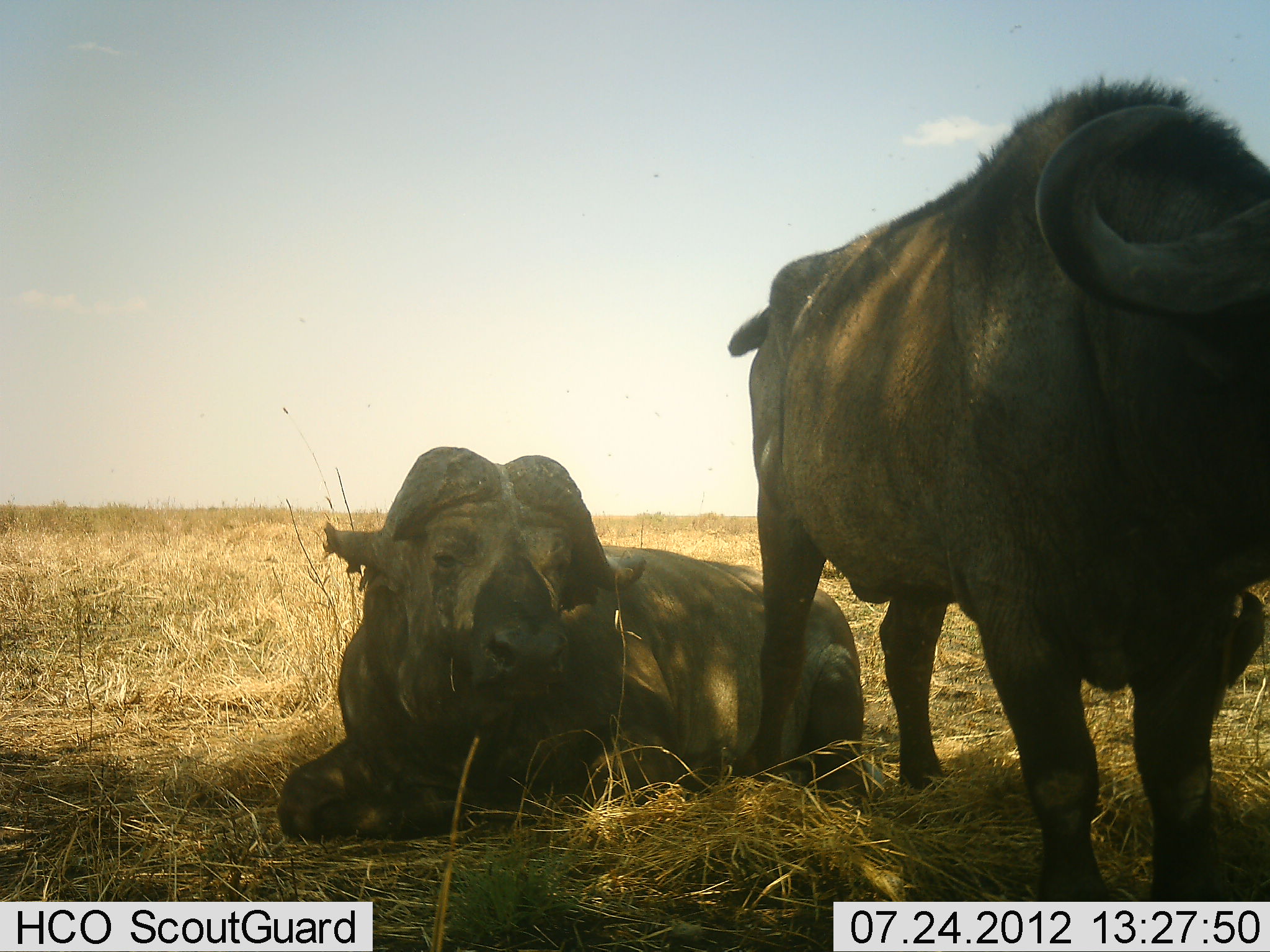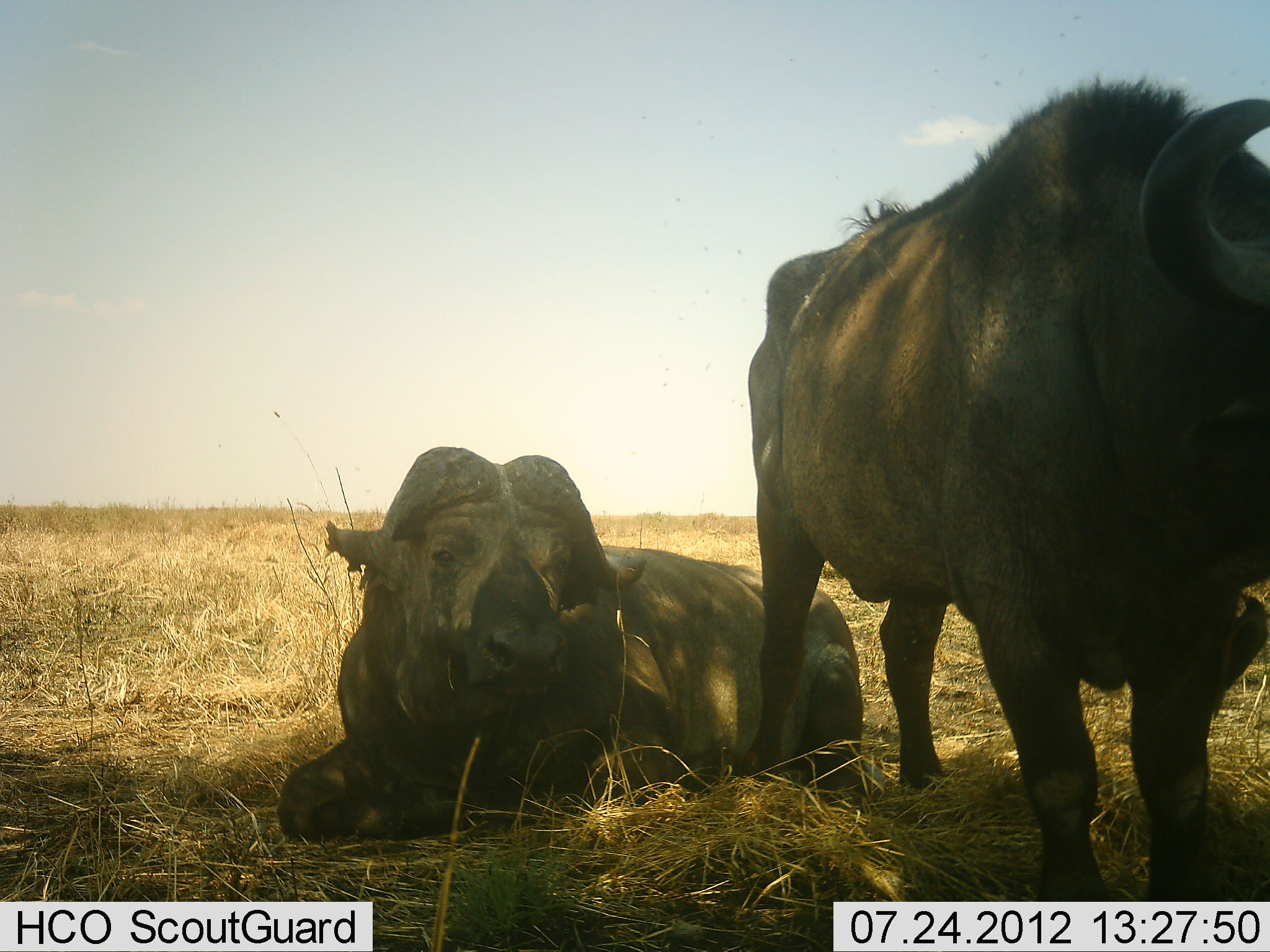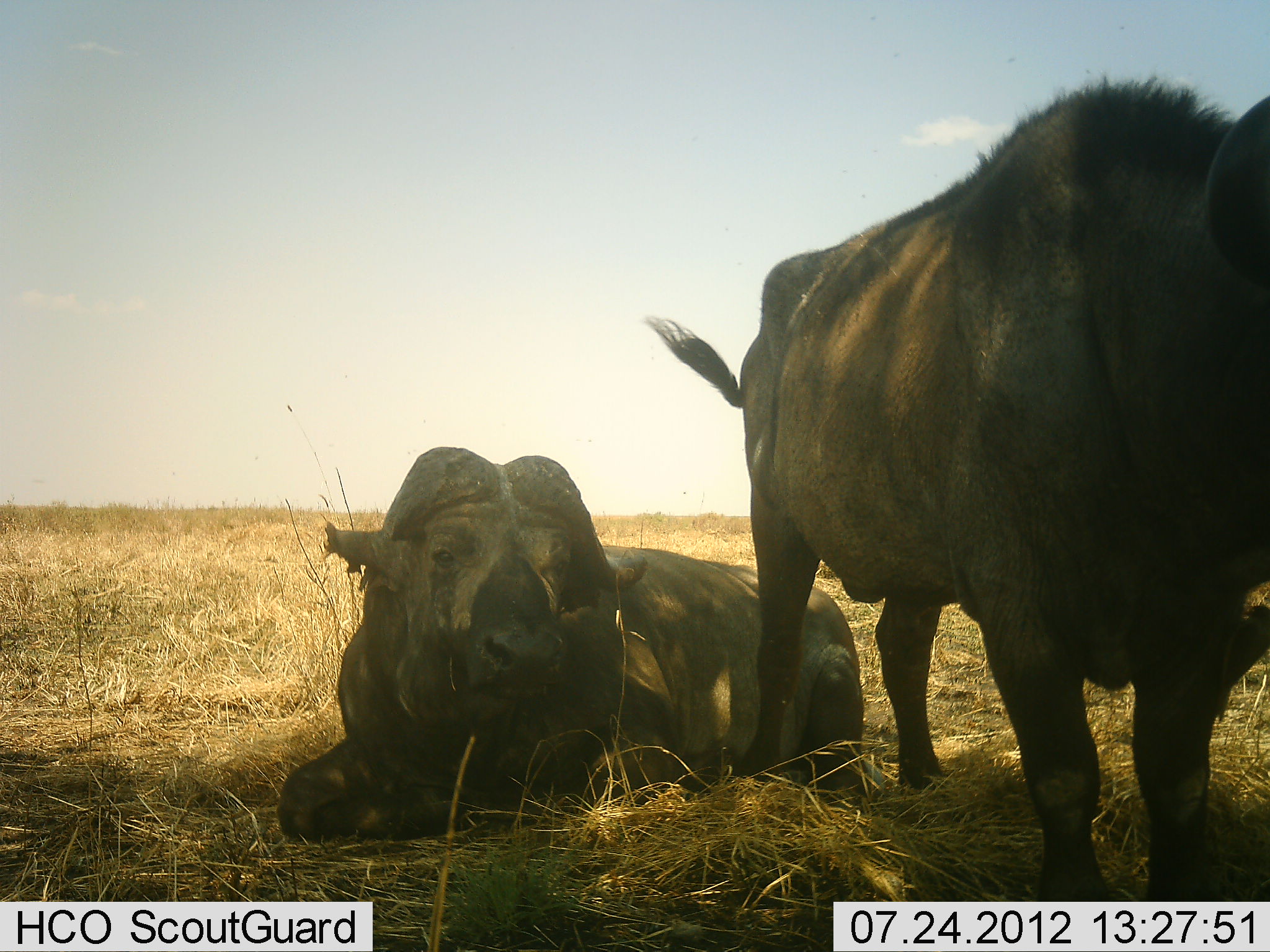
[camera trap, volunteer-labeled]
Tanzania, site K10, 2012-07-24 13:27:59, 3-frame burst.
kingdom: Animalia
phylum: Chordata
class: Mammalia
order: Artiodactyla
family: Bovidae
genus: Syncerus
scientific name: Syncerus caffer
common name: cape buffalo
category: buffalo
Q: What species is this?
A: Buffalo (cape buffalo) (Syncerus caffer).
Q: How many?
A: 2.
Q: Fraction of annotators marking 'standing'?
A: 80%.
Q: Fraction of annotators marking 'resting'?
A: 100%.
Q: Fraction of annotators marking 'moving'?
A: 0%.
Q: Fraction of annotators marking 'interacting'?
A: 0%.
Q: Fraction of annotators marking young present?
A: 0%.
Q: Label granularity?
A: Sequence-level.